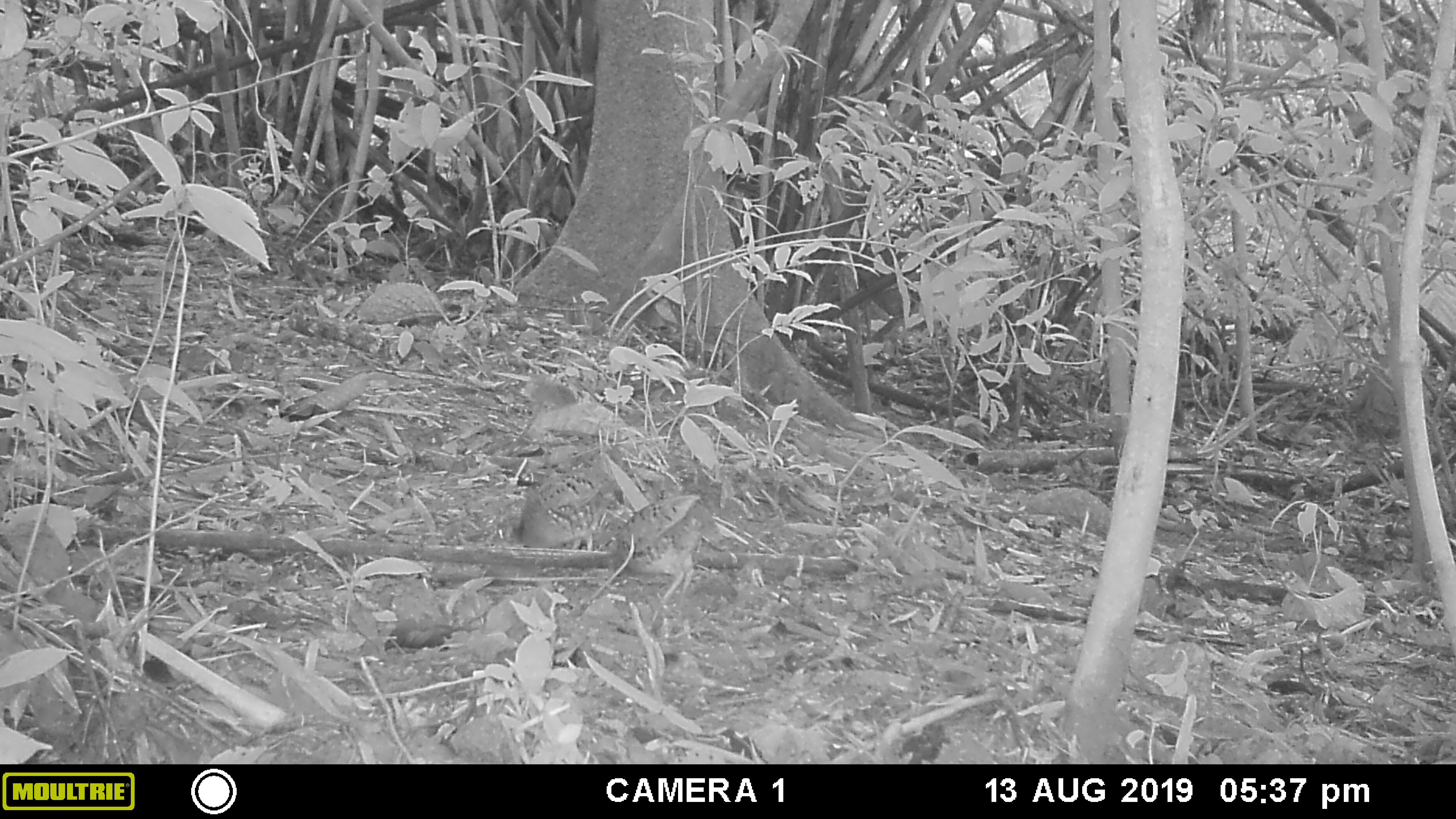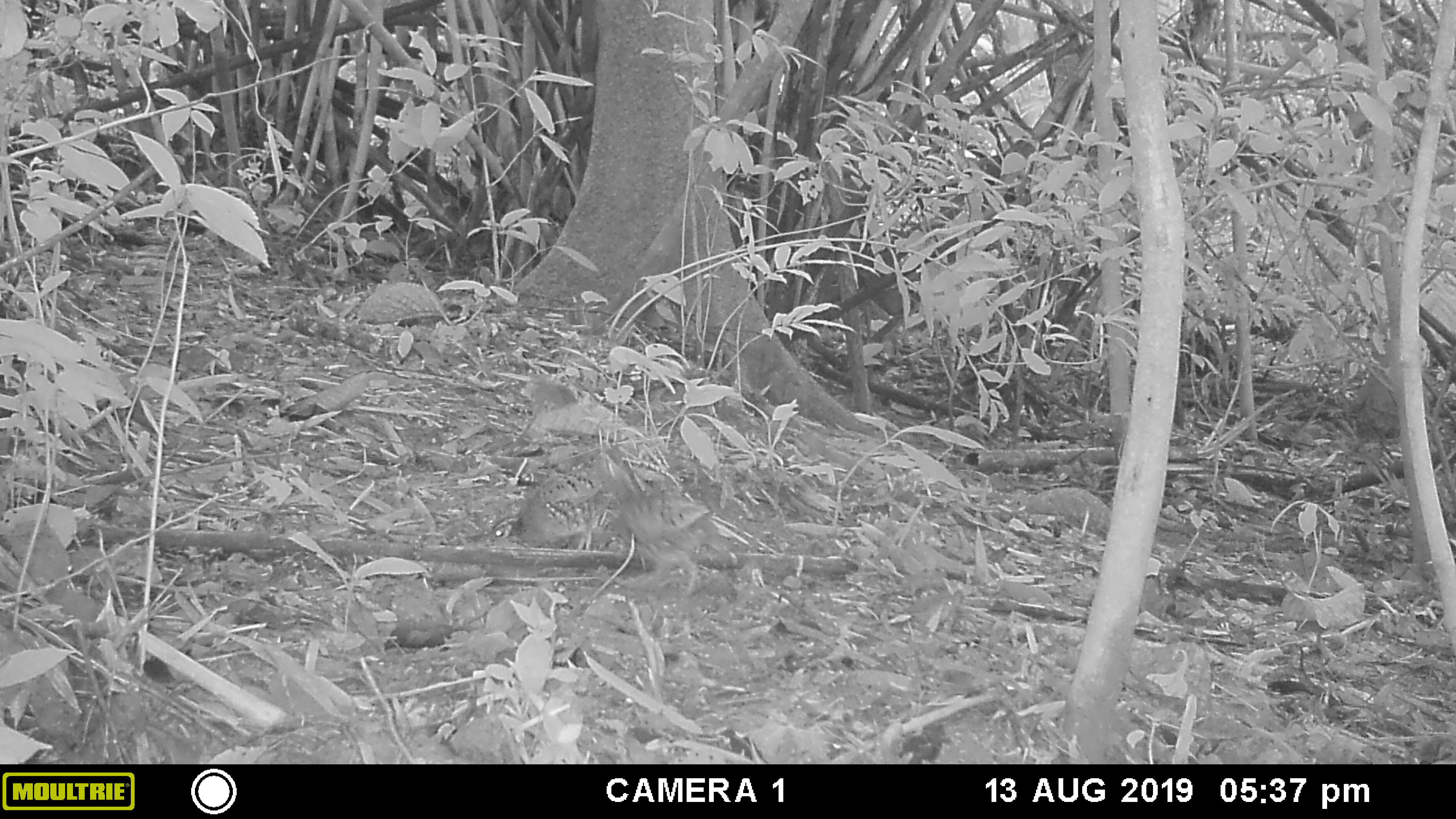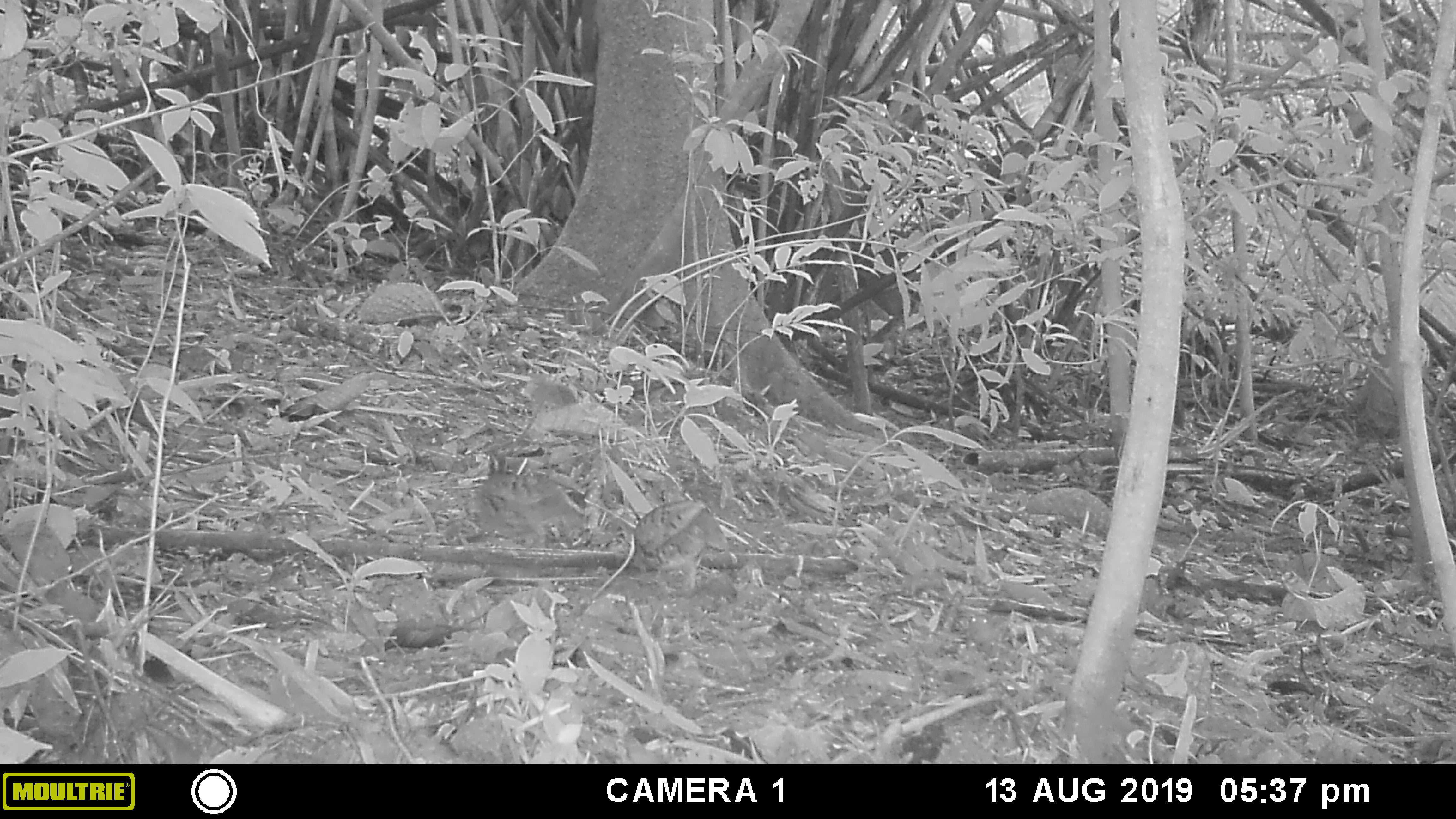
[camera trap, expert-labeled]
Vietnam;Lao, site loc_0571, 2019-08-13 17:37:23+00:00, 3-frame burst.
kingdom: Animalia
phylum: Chordata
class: Aves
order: Galliformes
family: Phasianidae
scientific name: Phasianidae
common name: partridge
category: unidentified partridge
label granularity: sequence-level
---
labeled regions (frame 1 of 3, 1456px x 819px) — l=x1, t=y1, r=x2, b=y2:
unidentified partridge: l=600, t=490, r=727, b=603; l=487, t=470, r=611, b=551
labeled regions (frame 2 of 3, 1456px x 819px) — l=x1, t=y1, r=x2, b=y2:
unidentified partridge: l=588, t=448, r=710, b=595; l=475, t=474, r=614, b=551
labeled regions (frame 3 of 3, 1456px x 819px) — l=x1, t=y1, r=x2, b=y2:
unidentified partridge: l=474, t=446, r=585, b=548; l=628, t=501, r=728, b=591